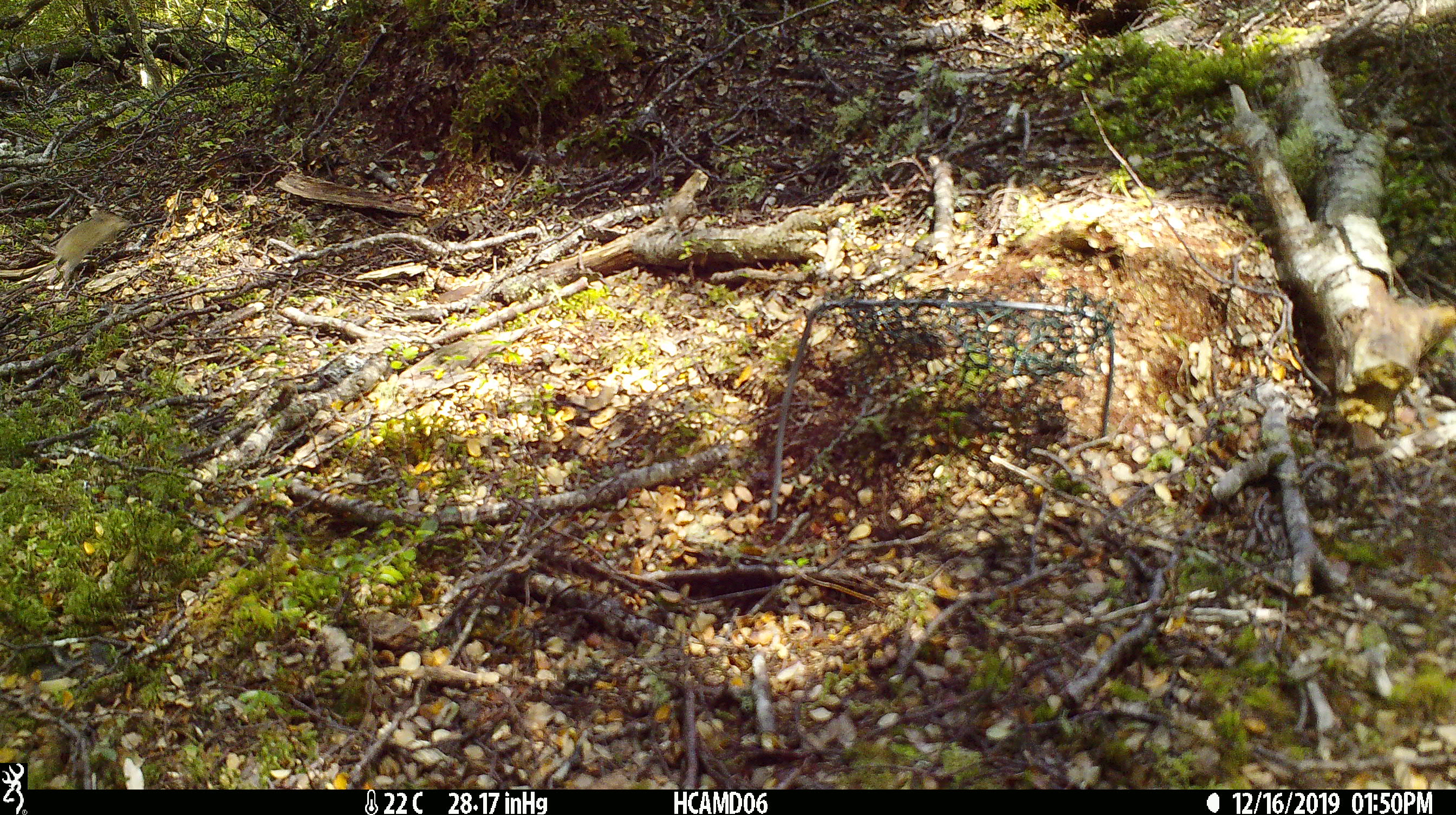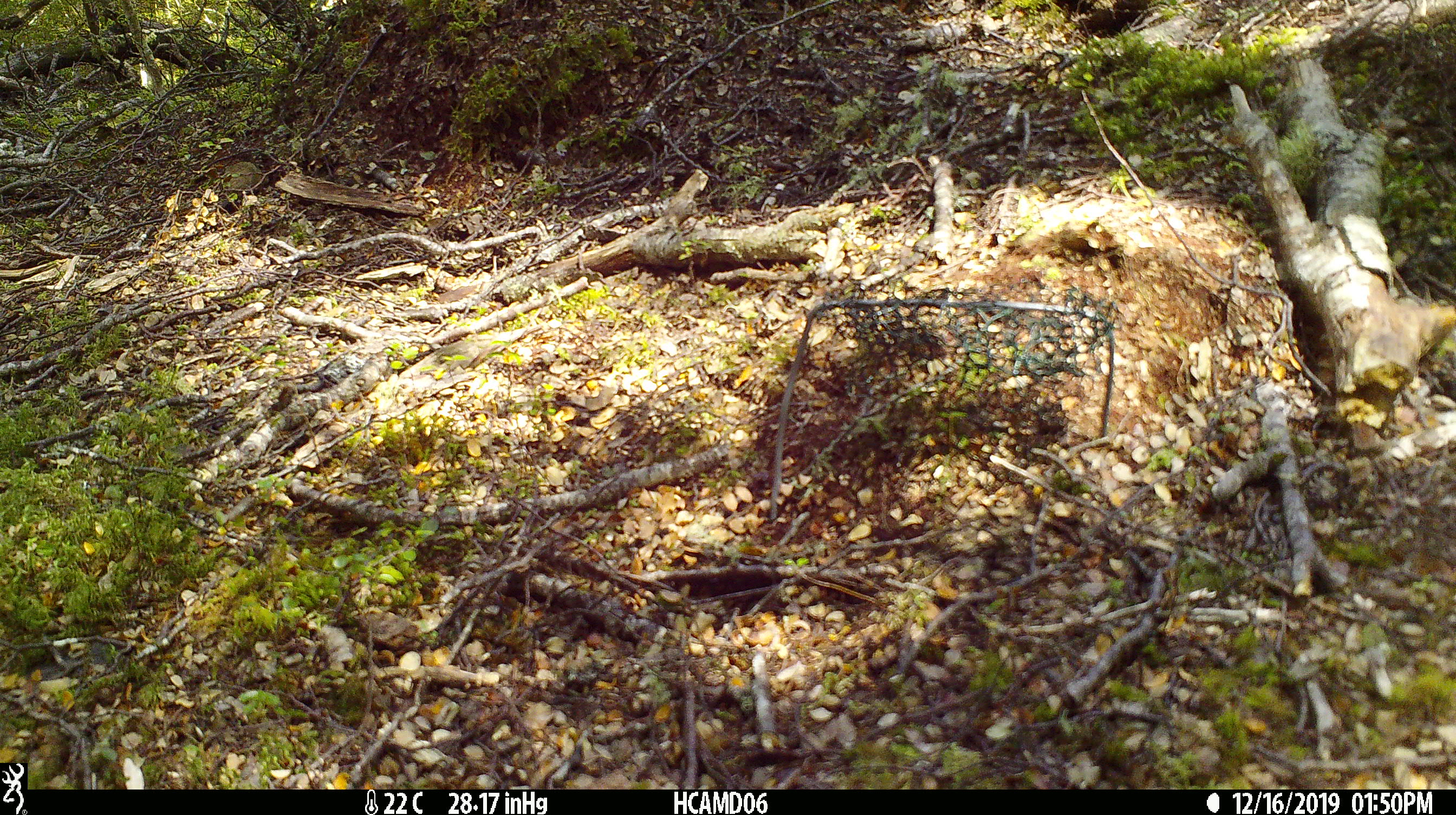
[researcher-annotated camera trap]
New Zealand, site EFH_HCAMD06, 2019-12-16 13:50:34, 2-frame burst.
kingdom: Animalia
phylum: Chordata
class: Mammalia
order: Rodentia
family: Muridae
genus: Mus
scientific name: Mus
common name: mouse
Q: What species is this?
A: Mouse (Mus).